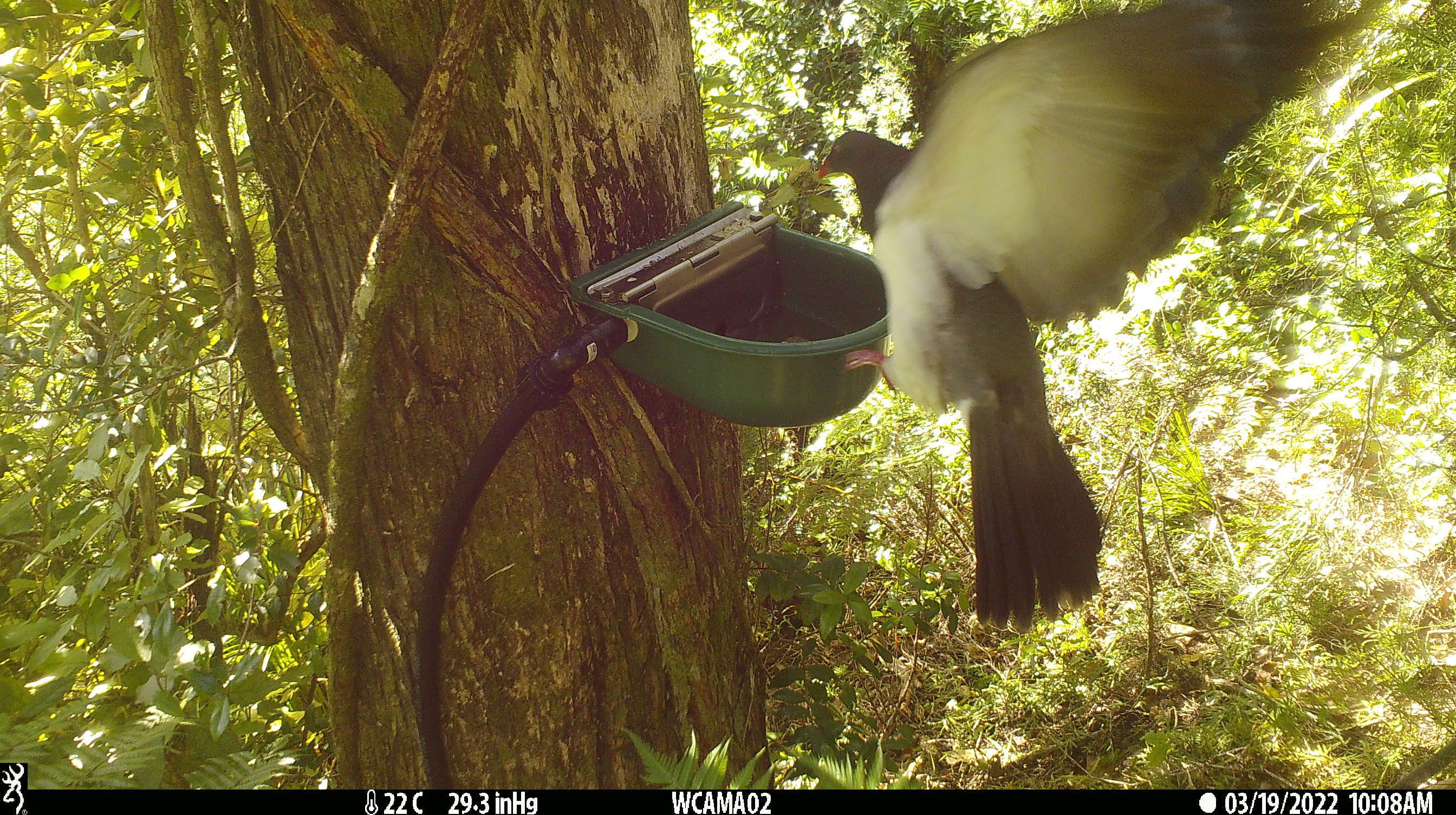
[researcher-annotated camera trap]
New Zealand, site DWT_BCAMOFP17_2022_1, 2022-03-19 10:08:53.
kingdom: Animalia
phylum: Chordata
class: Aves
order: Columbiformes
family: Columbidae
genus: Hemiphaga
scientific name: Hemiphaga novaeseelandiae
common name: new zealand pigeon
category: kereru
Kereru (new zealand pigeon) (Hemiphaga novaeseelandiae).